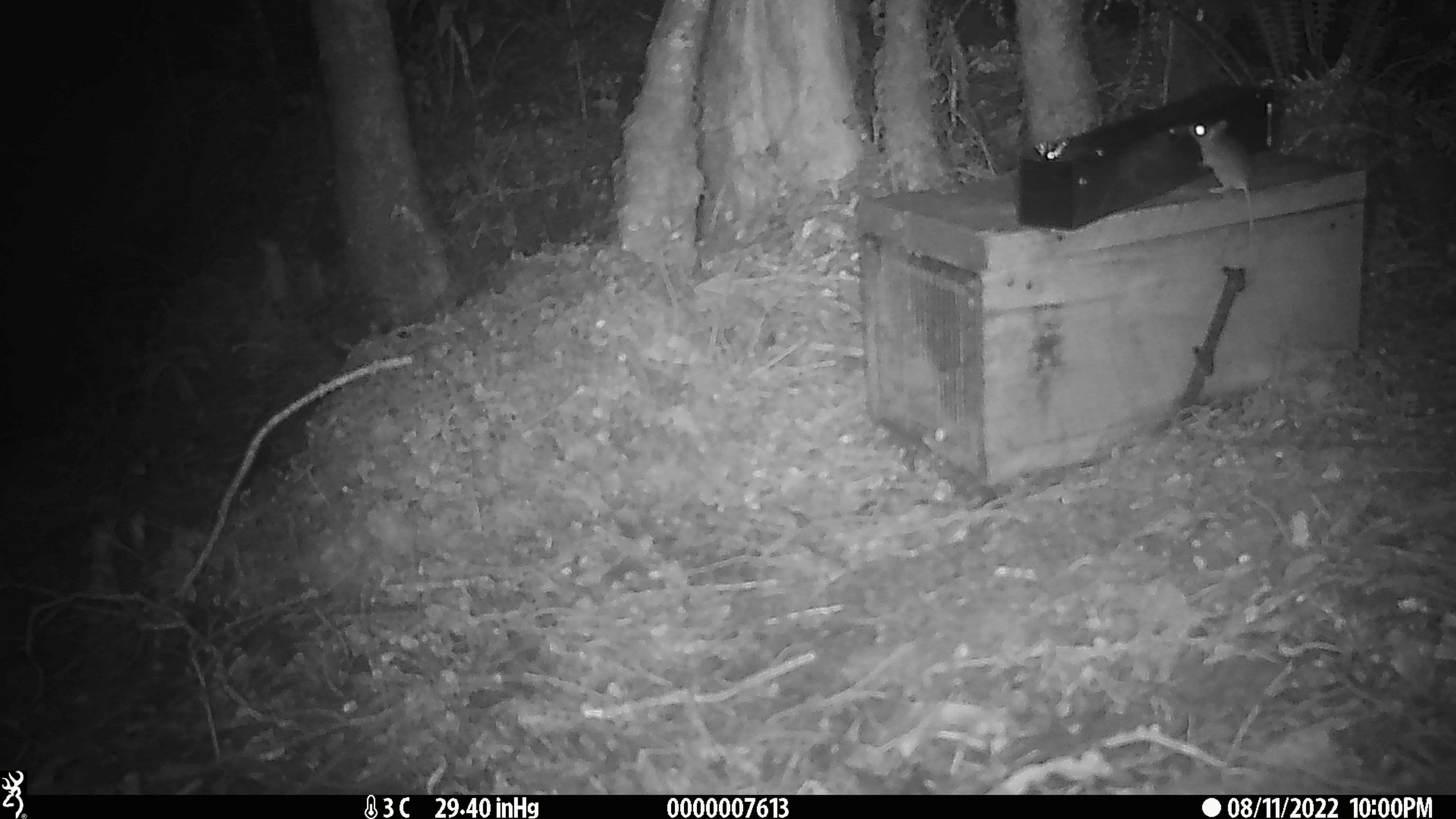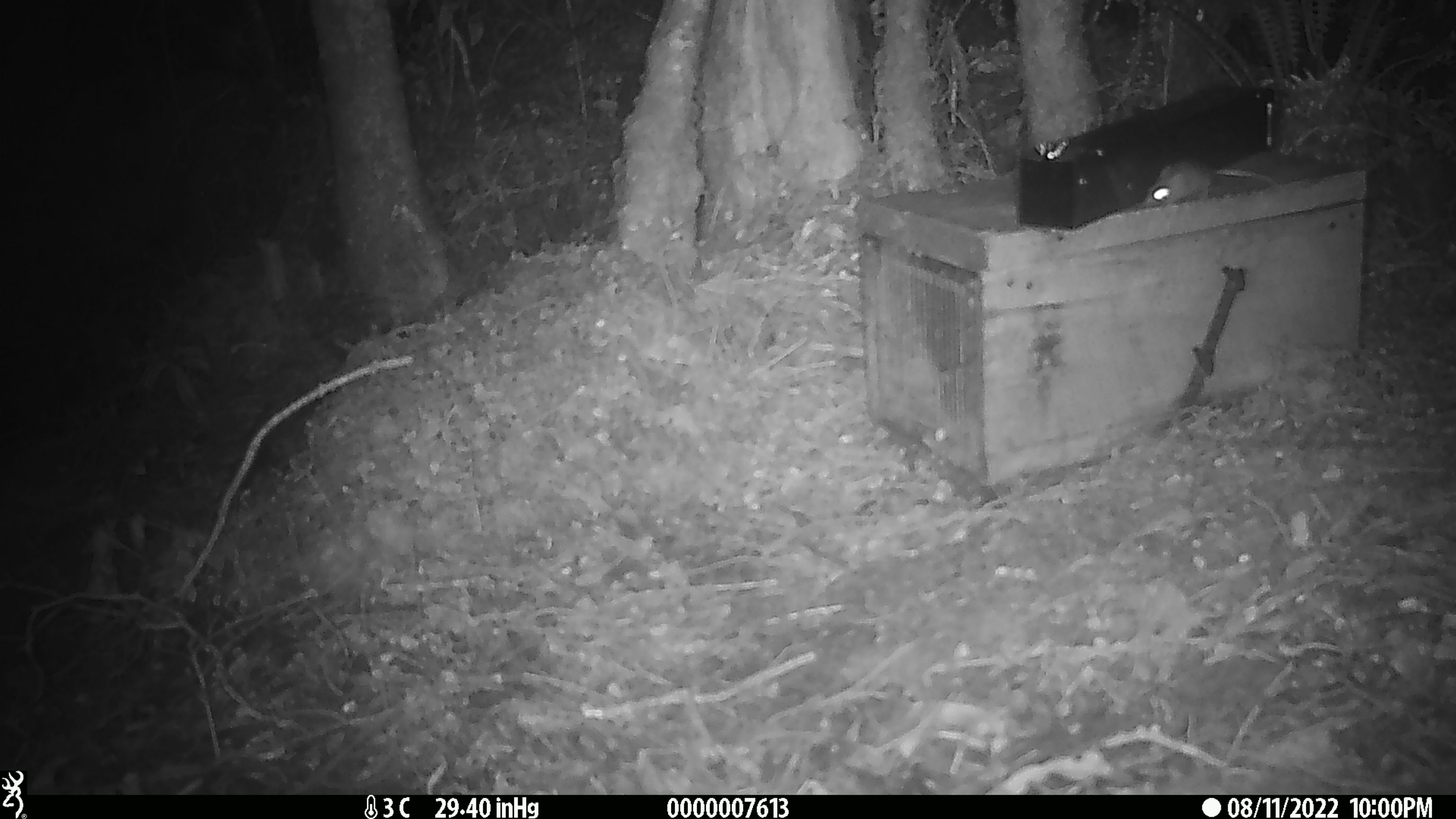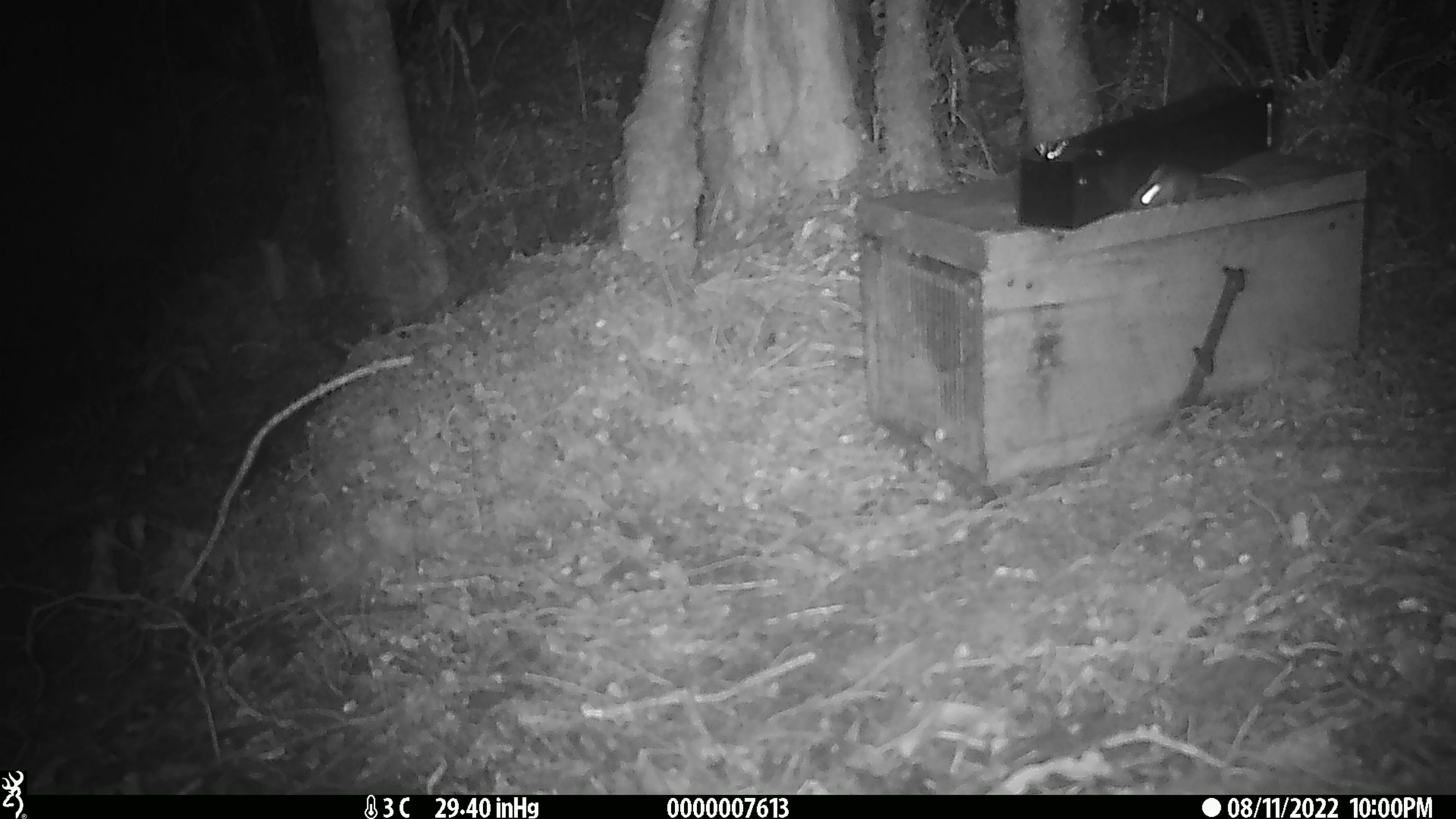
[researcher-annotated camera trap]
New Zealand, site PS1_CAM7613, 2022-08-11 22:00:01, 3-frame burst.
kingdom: Animalia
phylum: Chordata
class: Mammalia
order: Rodentia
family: Muridae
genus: Mus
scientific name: Mus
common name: mouse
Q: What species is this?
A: Mouse (Mus).